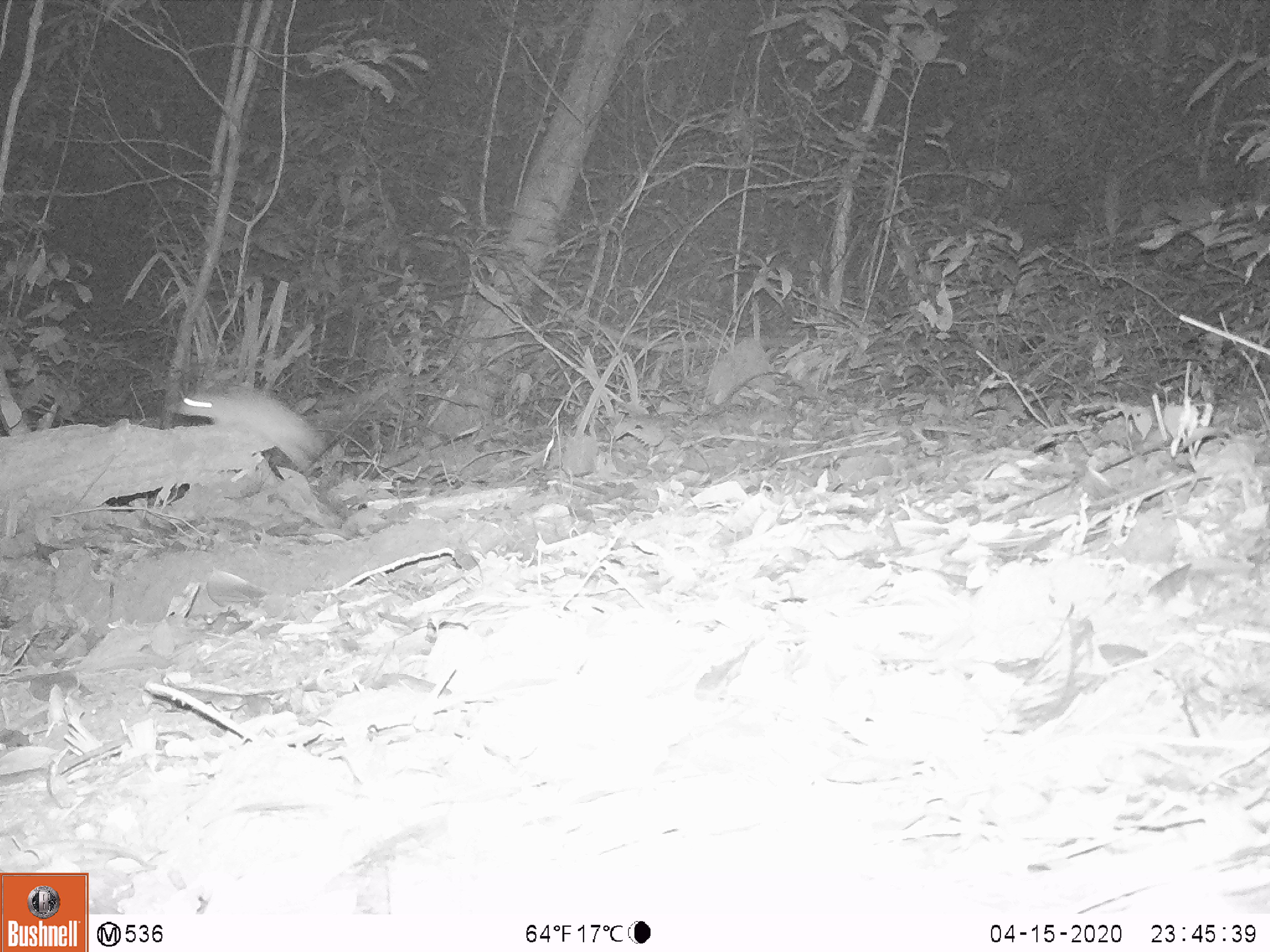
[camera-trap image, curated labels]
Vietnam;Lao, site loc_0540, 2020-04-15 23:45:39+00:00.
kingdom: Animalia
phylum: Chordata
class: Mammalia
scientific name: Mammalia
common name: mammal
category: unidentified small mammal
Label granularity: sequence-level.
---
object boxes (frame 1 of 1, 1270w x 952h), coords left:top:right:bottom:
unidentified small mammal: 175:386:325:475